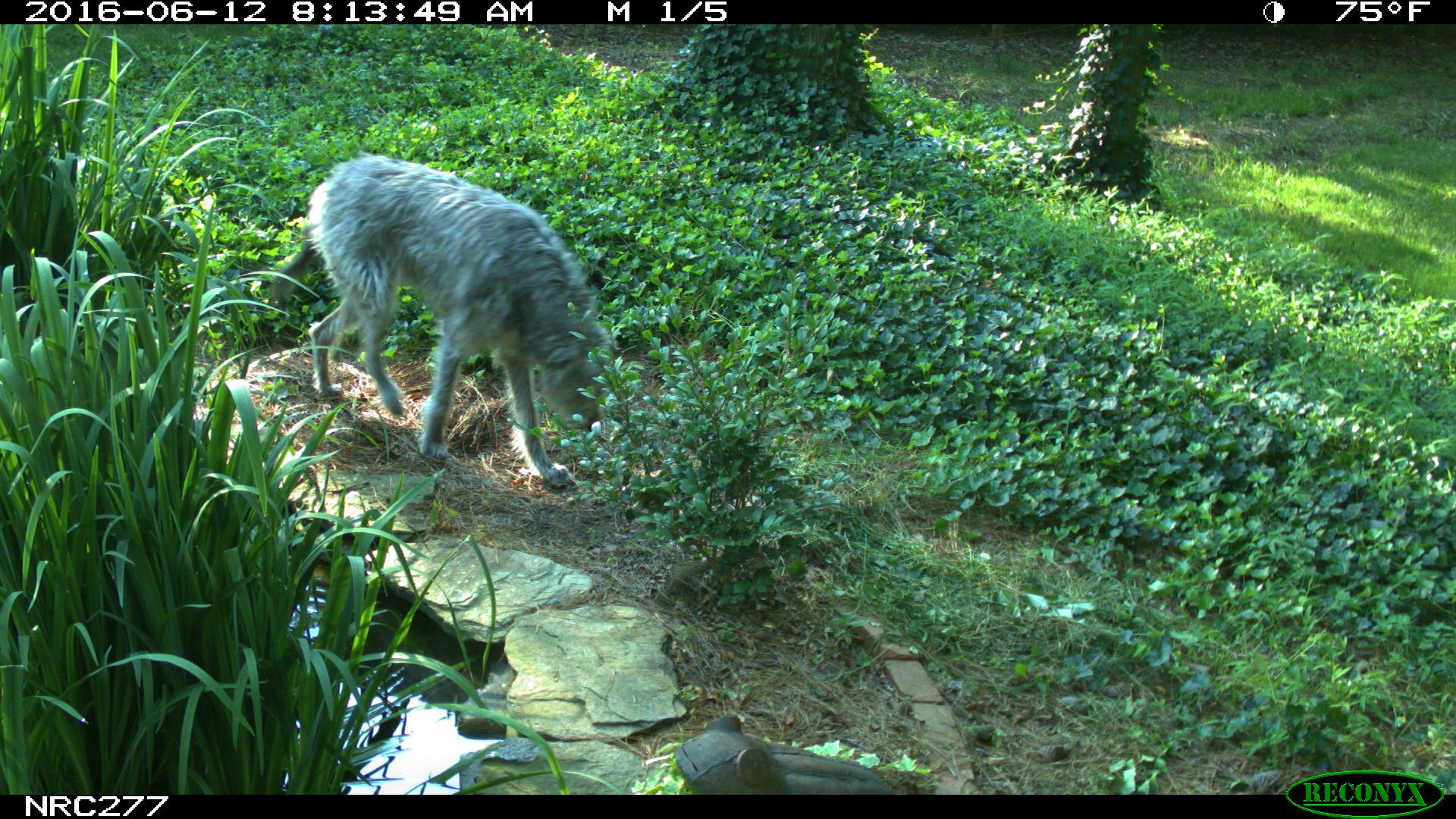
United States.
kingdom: Animalia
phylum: Chordata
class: Mammalia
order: Carnivora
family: Canidae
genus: Canis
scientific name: Canis familiaris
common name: domestic dog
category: Dog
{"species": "Dog (domestic dog) (Canis familiaris)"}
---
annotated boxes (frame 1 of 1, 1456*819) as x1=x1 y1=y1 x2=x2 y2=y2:
Dog: x1=262 y1=148 x2=607 y2=493